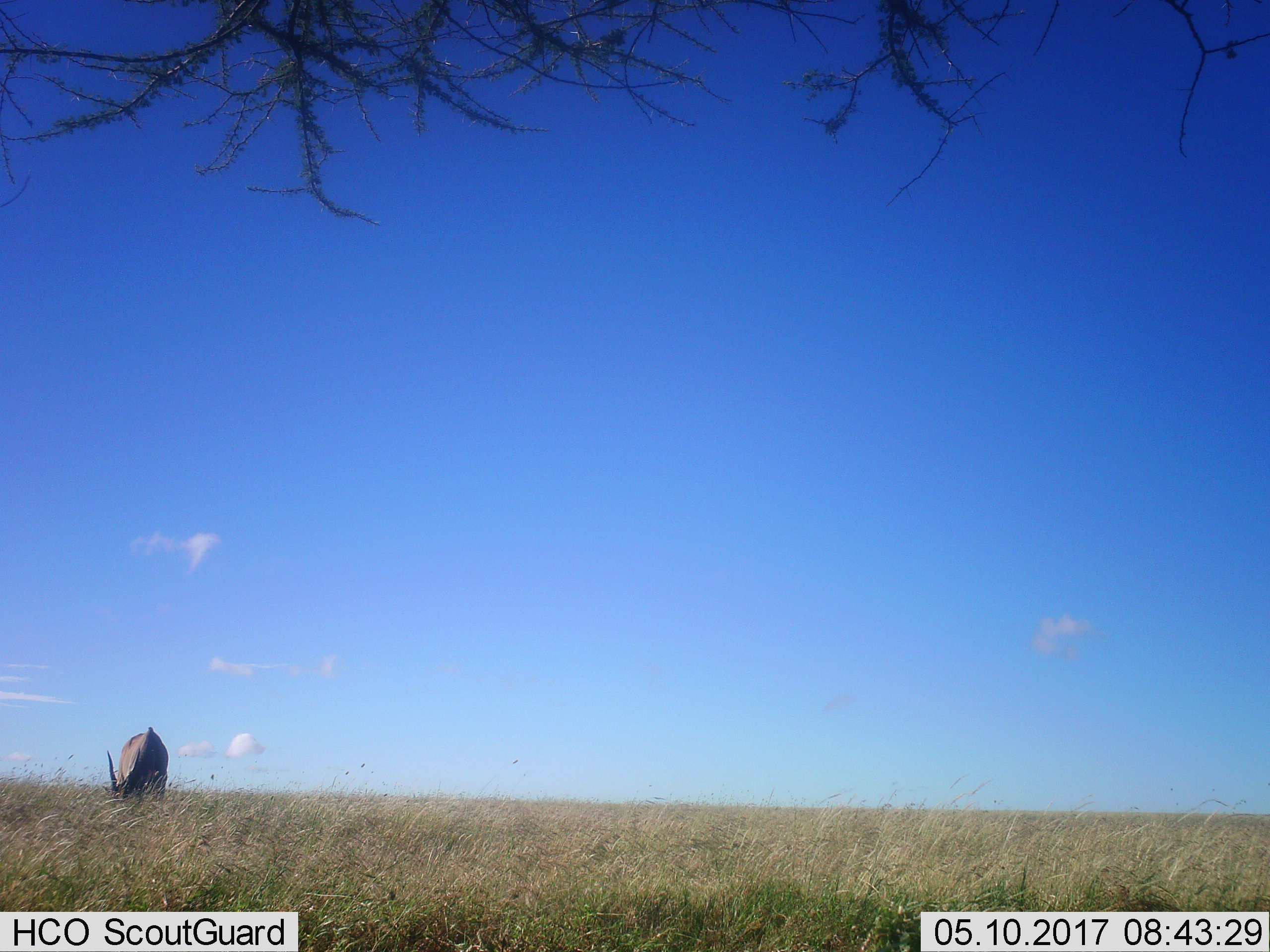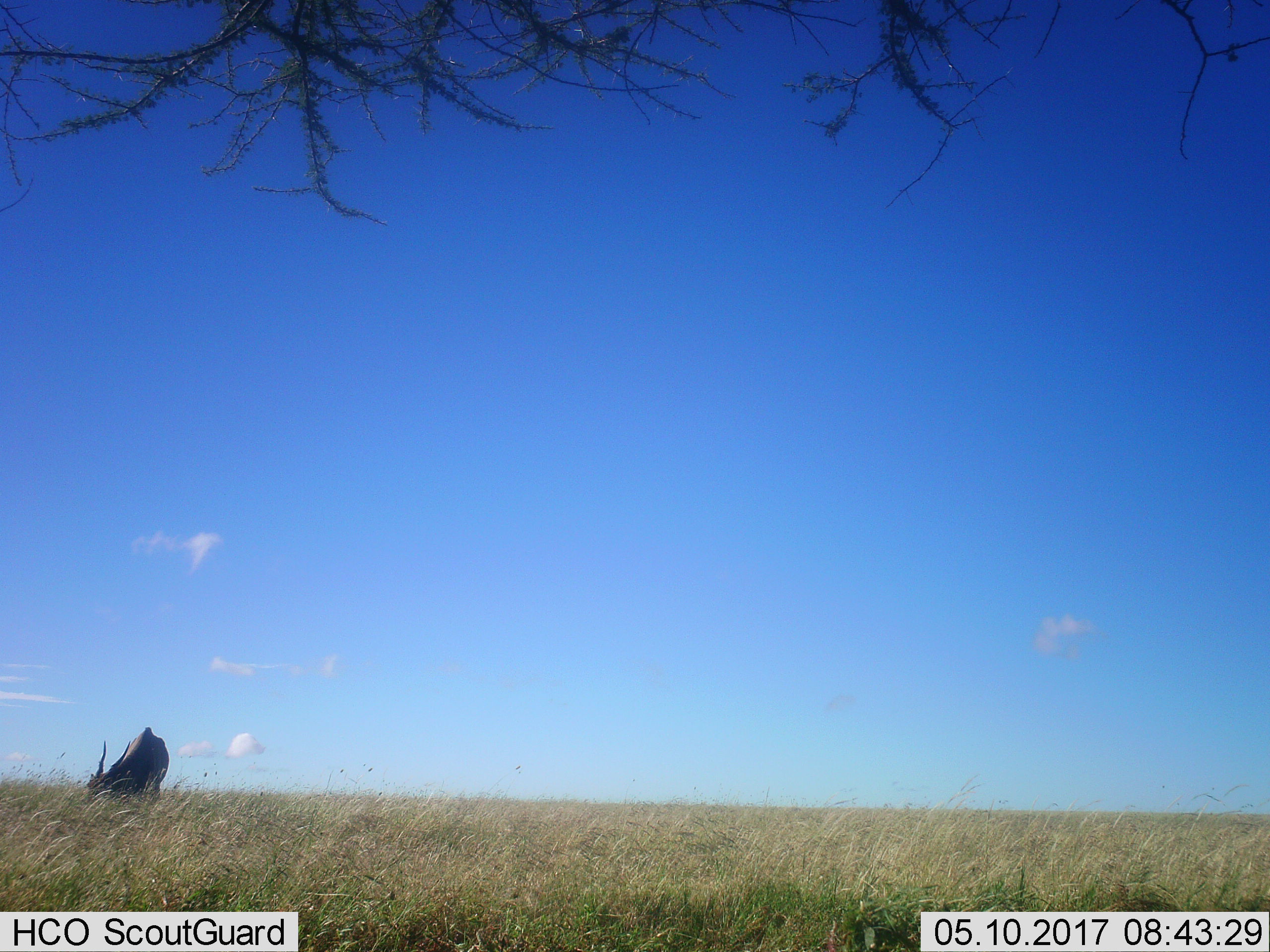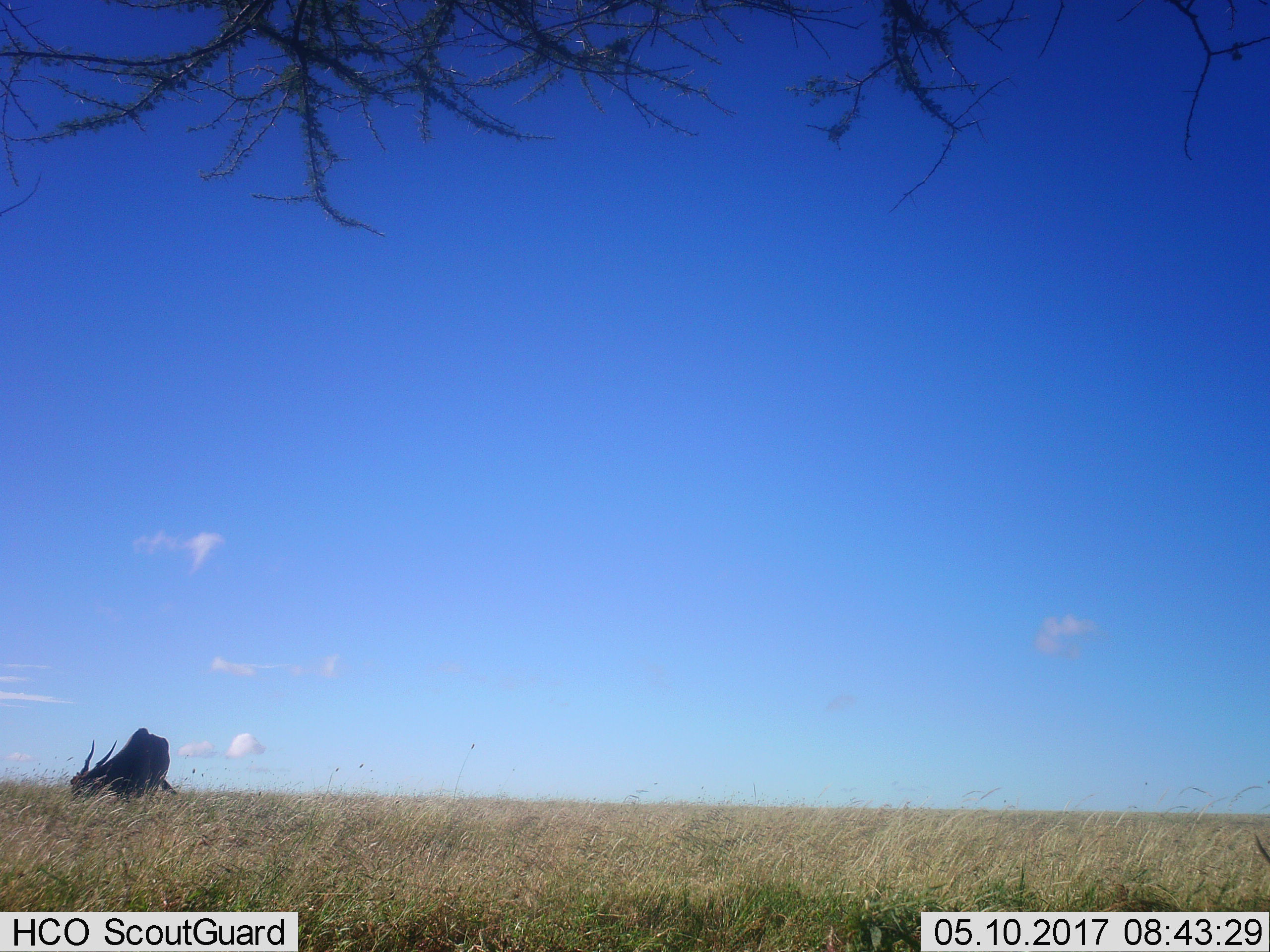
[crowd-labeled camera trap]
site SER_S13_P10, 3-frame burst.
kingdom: Animalia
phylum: Chordata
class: Mammalia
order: Artiodactyla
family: Bovidae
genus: Tragelaphus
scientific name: Tragelaphus oryx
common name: eland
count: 1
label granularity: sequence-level